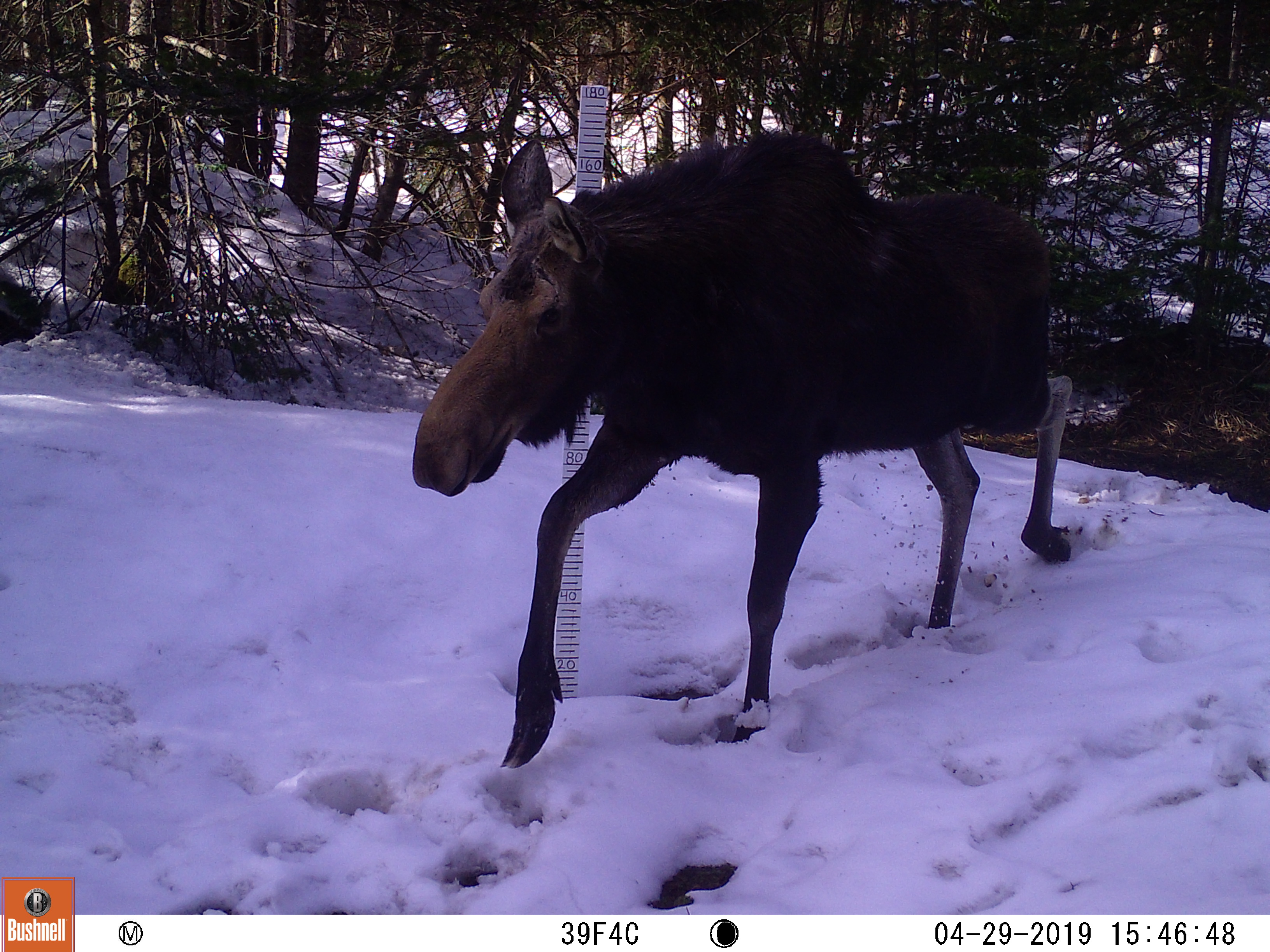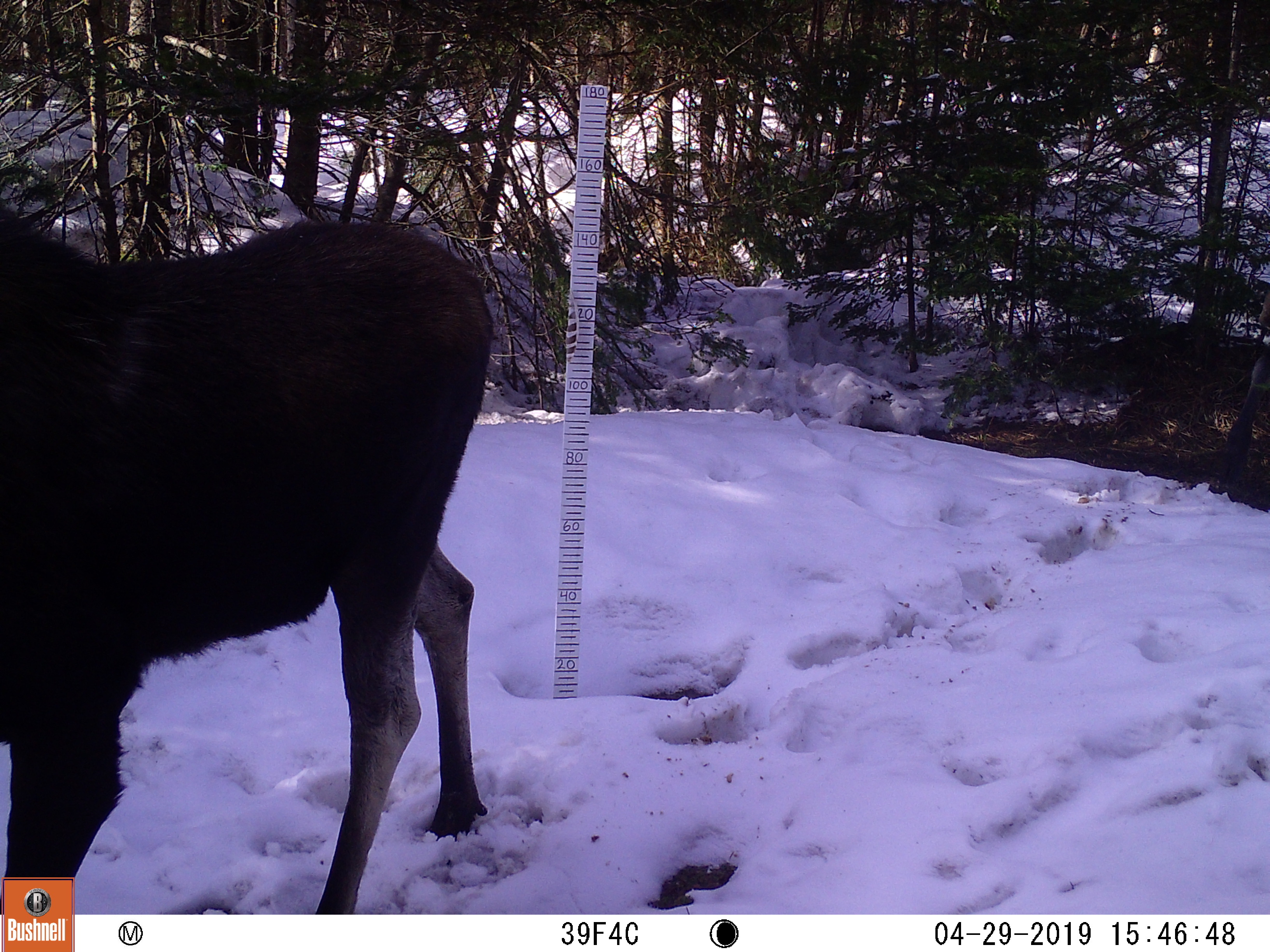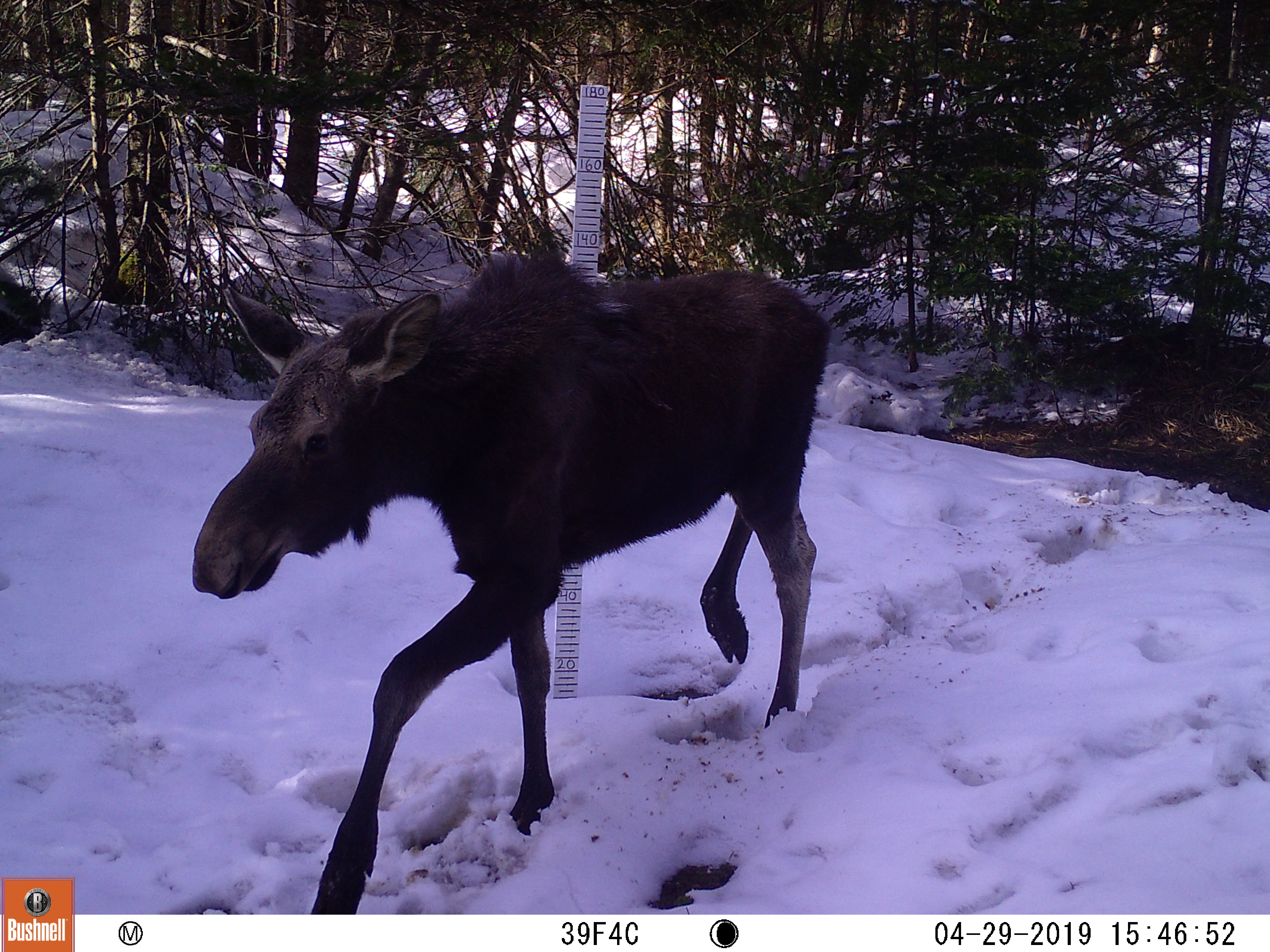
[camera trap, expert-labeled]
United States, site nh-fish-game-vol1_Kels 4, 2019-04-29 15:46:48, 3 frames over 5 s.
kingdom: Animalia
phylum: Chordata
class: Mammalia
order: Artiodactyla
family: Cervidae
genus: Alces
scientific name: Alces alces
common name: moose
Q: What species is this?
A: Moose (Alces alces).